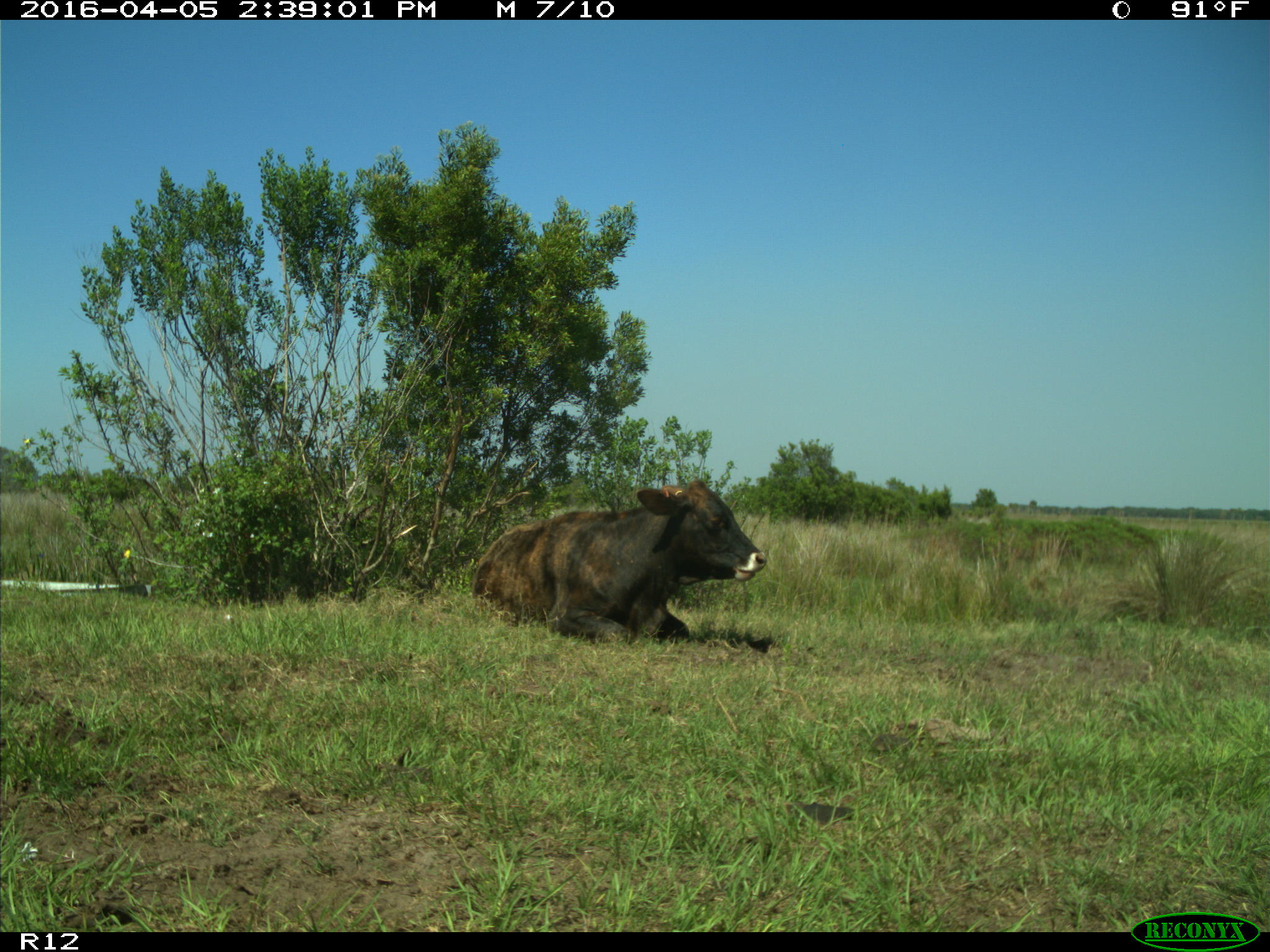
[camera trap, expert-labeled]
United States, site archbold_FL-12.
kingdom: Animalia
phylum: Chordata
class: Mammalia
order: Artiodactyla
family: Bovidae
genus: Bos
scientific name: Bos taurus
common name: domestic cow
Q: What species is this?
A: Bos taurus (domestic cow).